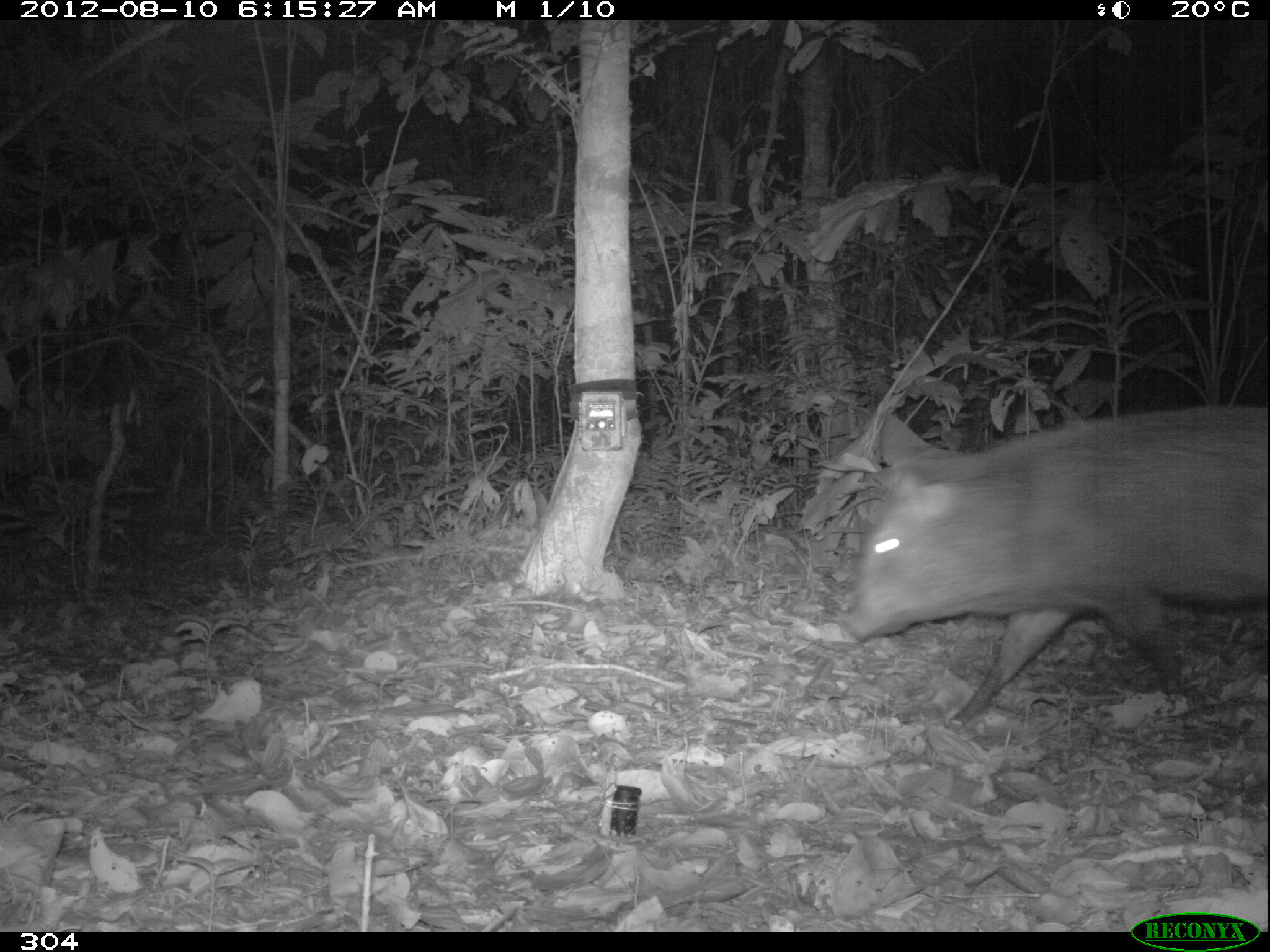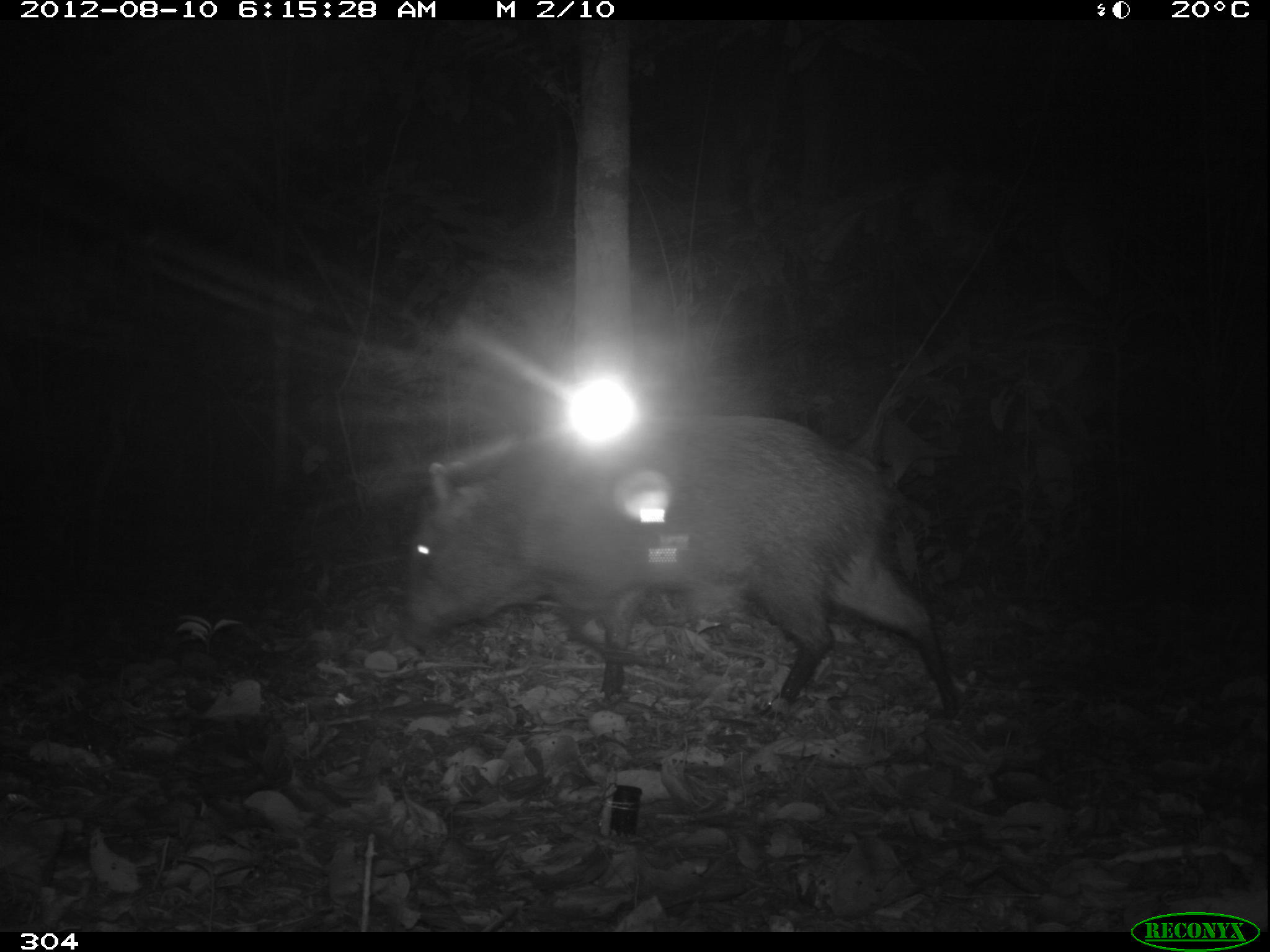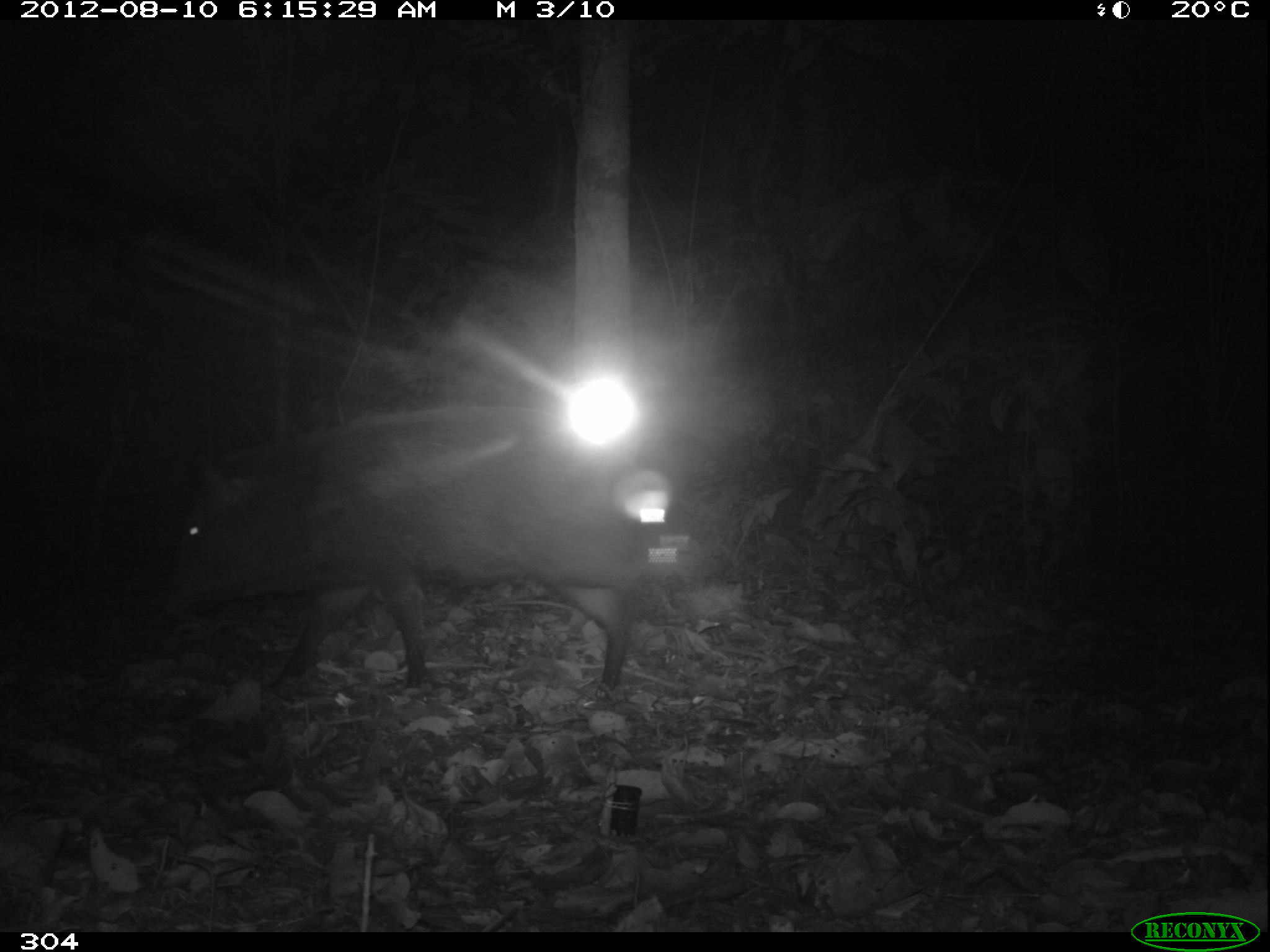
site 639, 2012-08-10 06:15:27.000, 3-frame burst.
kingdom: Animalia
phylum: Chordata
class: Mammalia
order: Artiodactyla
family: Tayassuidae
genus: Pecari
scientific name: Pecari tajacu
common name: collared peccary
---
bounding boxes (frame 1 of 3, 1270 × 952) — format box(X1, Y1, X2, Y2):
pecari tajacu: box(841, 405, 1270, 727)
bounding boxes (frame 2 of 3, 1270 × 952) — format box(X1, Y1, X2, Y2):
pecari tajacu: box(402, 414, 964, 722)